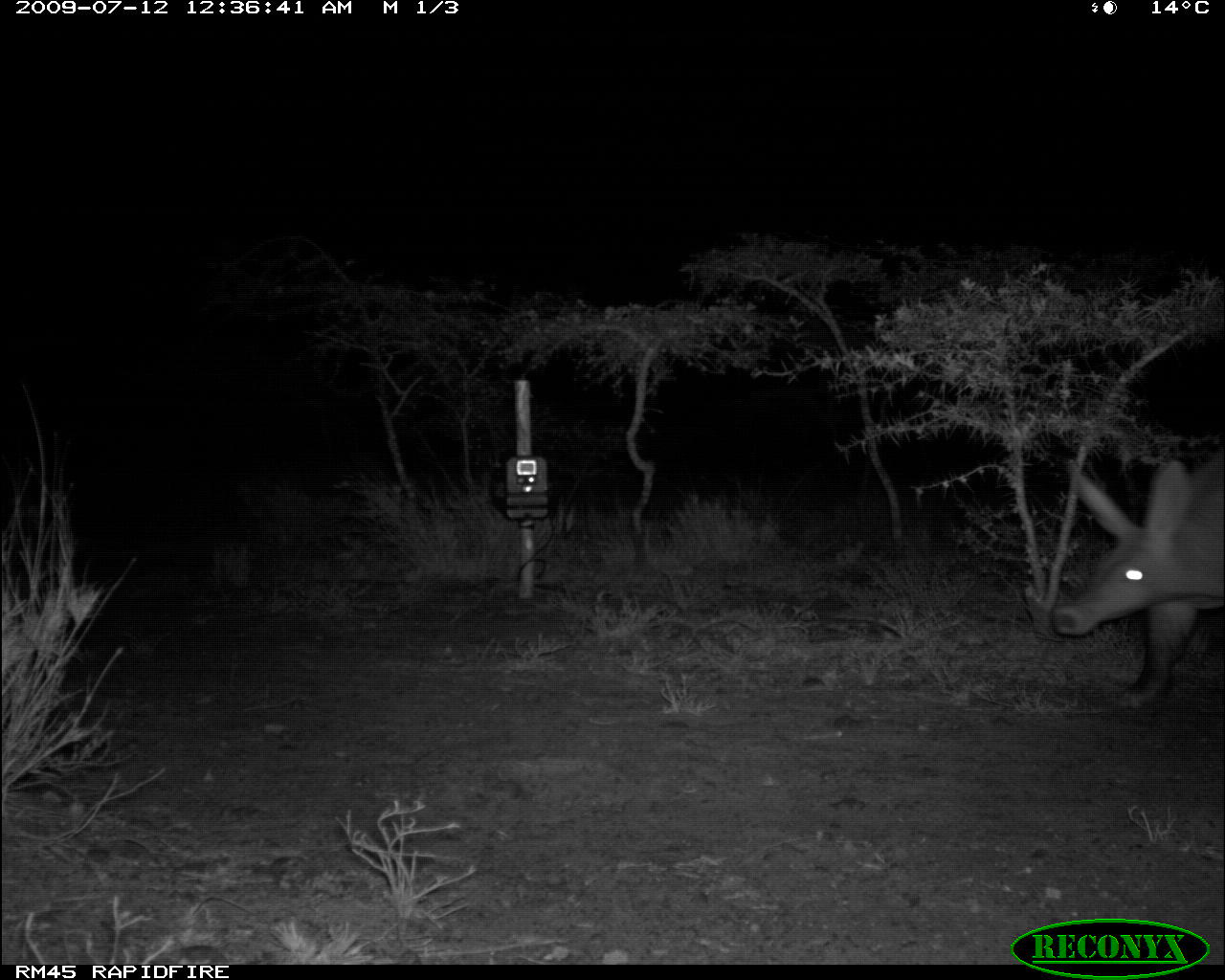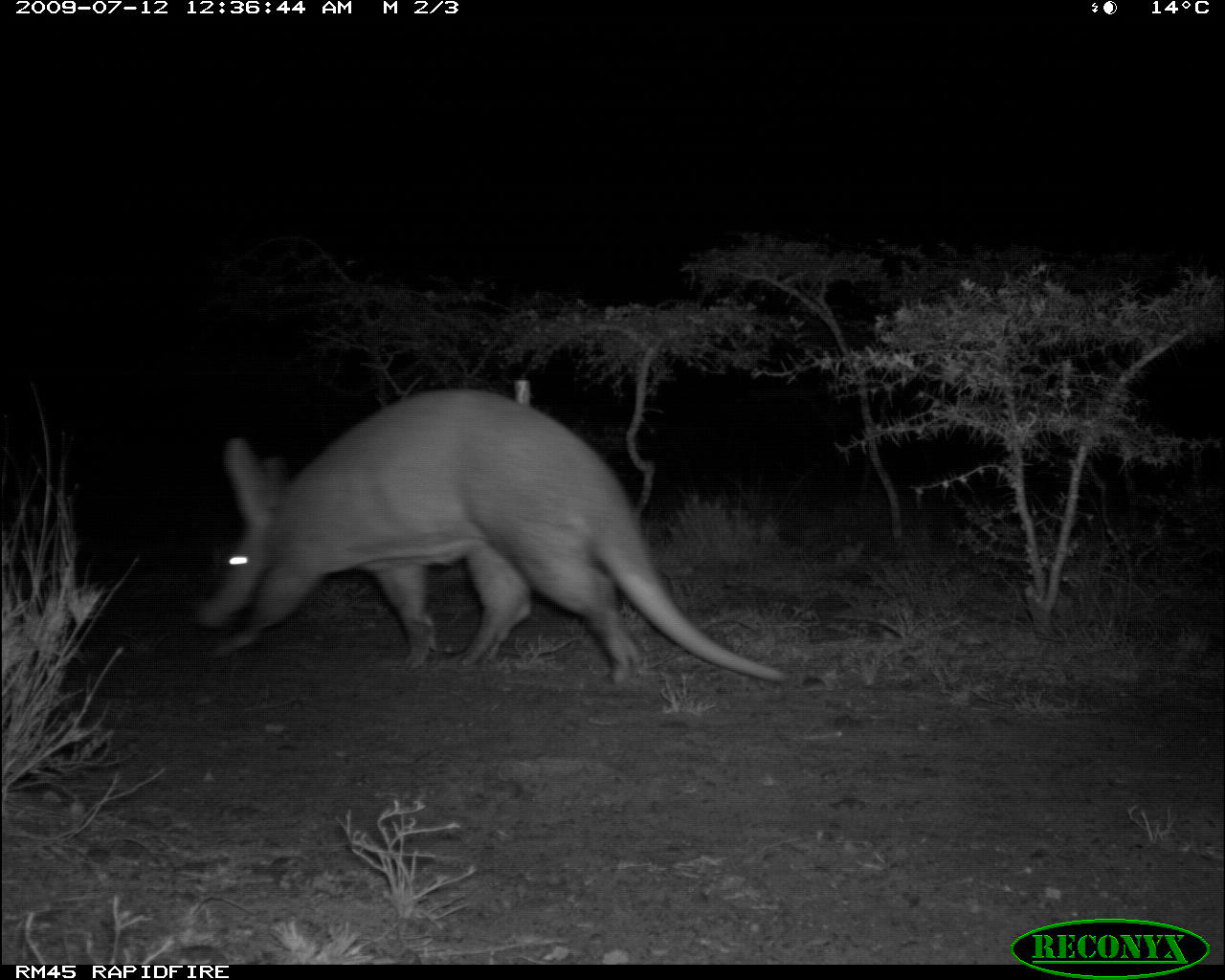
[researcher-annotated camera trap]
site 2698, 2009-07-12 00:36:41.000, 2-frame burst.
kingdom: Animalia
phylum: Chordata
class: Mammalia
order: Tubulidentata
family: Orycteropodidae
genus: Orycteropus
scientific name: Orycteropus afer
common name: aardvark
Orycteropus afer (aardvark), count 1.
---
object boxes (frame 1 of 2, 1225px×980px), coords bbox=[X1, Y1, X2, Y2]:
orycteropus afer: bbox=[1052, 456, 1225, 717]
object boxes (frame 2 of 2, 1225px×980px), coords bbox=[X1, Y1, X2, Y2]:
orycteropus afer: bbox=[191, 388, 795, 686]